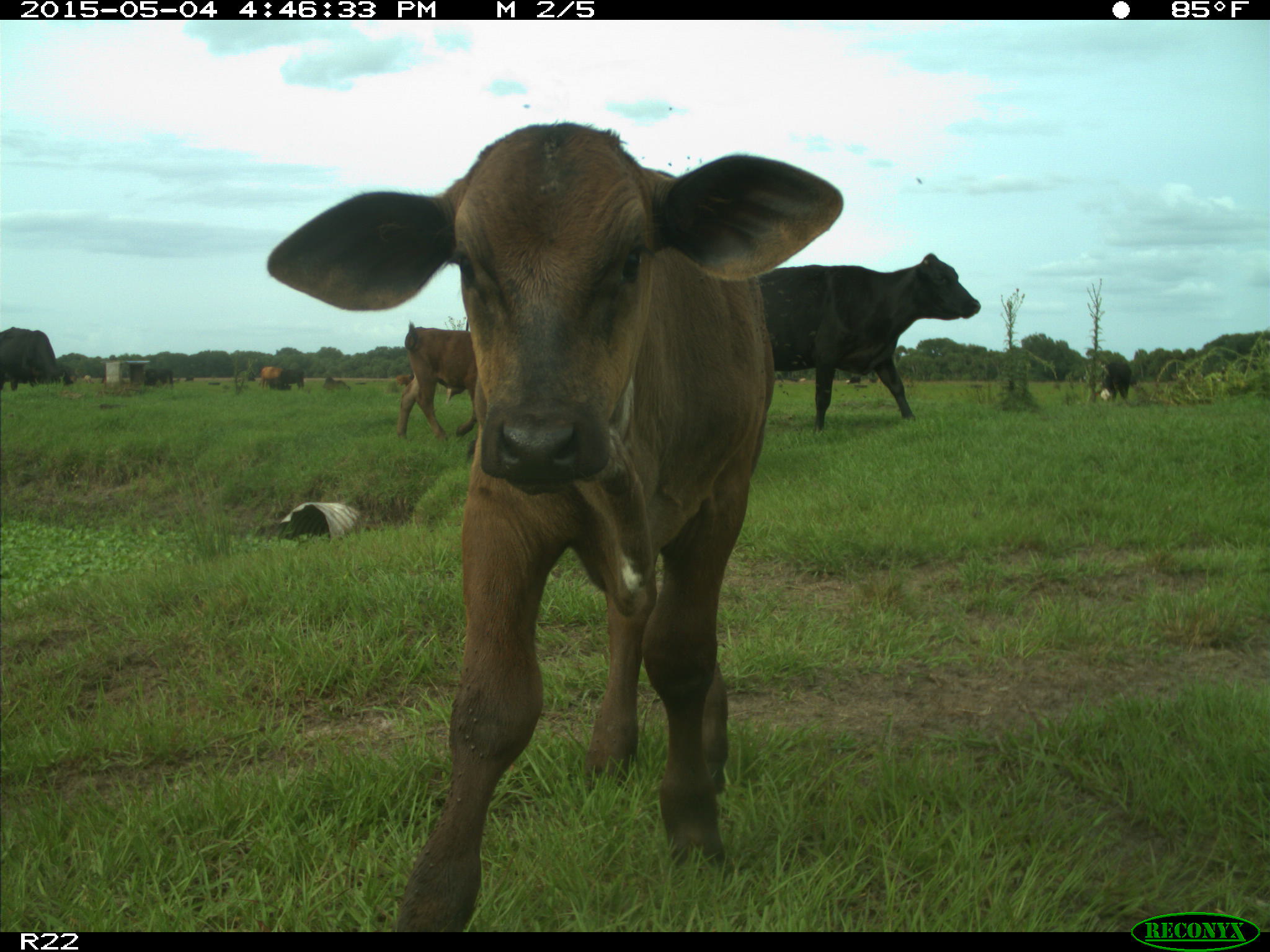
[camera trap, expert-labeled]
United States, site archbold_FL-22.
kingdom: Animalia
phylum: Chordata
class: Mammalia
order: Artiodactyla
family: Bovidae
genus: Bos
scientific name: Bos taurus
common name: domestic cow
Bos taurus (domestic cow).